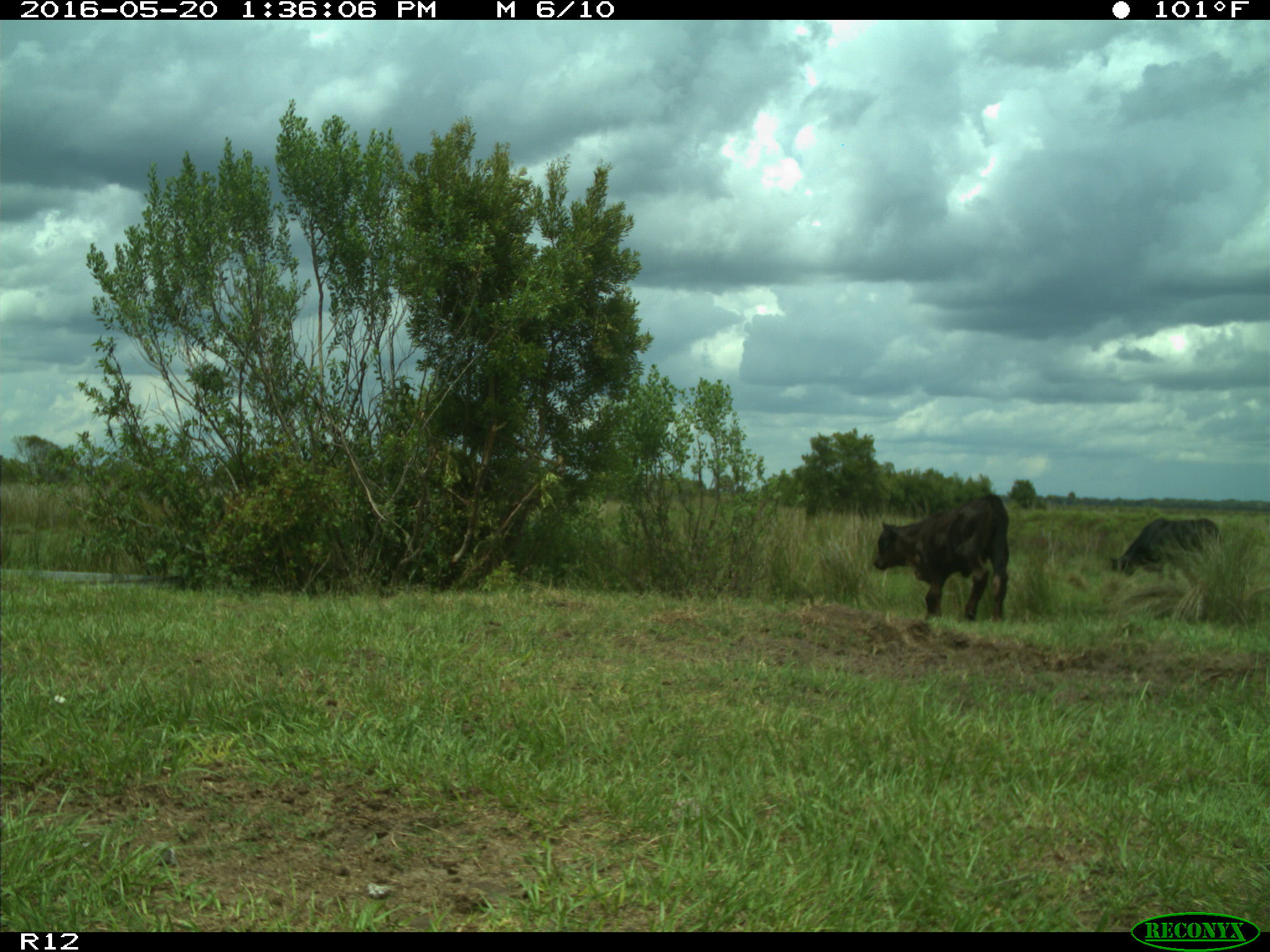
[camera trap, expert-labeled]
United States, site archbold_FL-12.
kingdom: Animalia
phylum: Chordata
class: Mammalia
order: Artiodactyla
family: Bovidae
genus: Bos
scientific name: Bos taurus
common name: domestic cow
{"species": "Bos taurus (domestic cow)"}